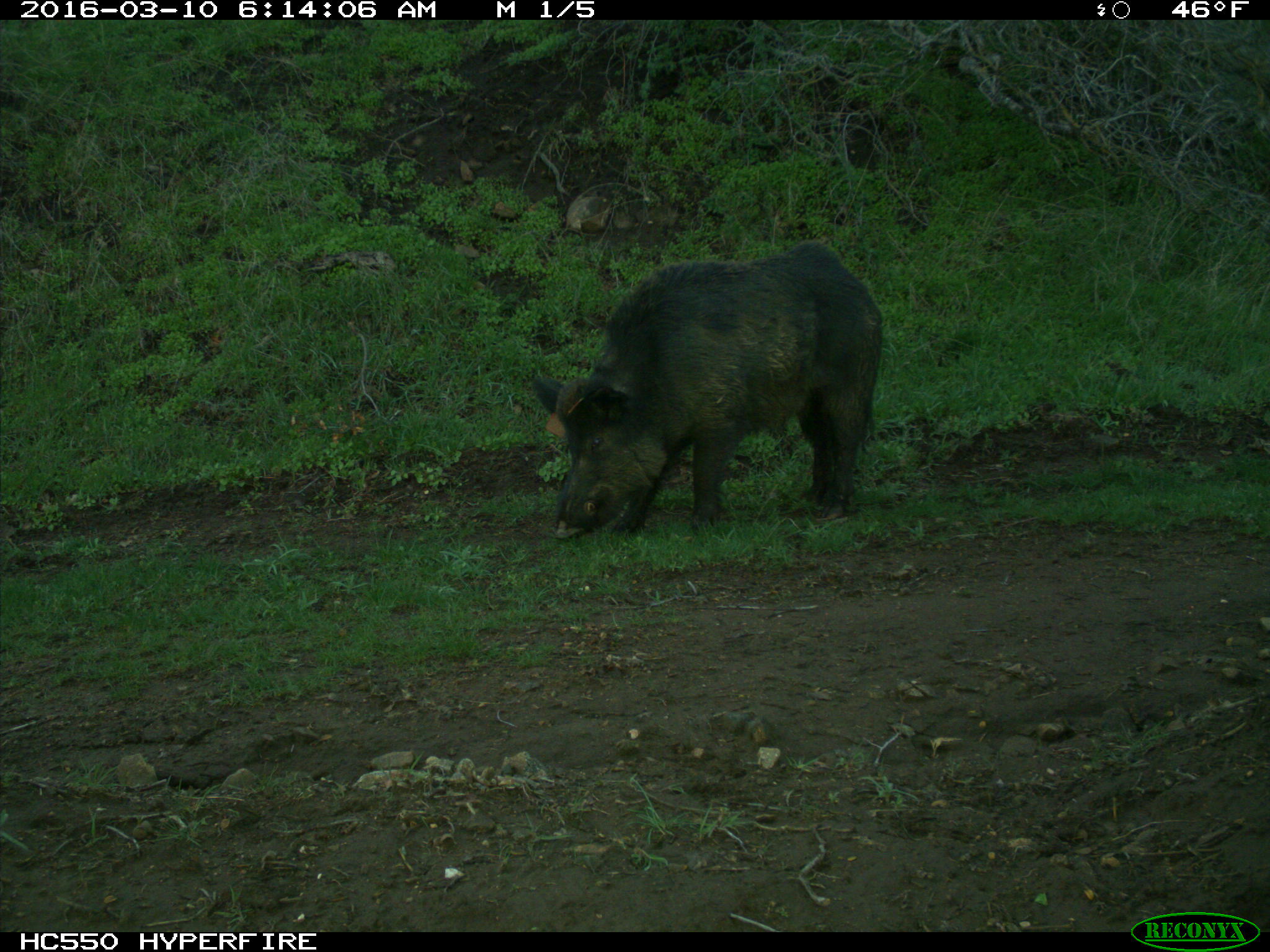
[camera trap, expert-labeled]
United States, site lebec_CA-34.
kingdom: Animalia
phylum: Chordata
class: Mammalia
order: Artiodactyla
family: Suidae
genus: Sus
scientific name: Sus scrofa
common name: wild boar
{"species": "Sus scrofa (wild boar)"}